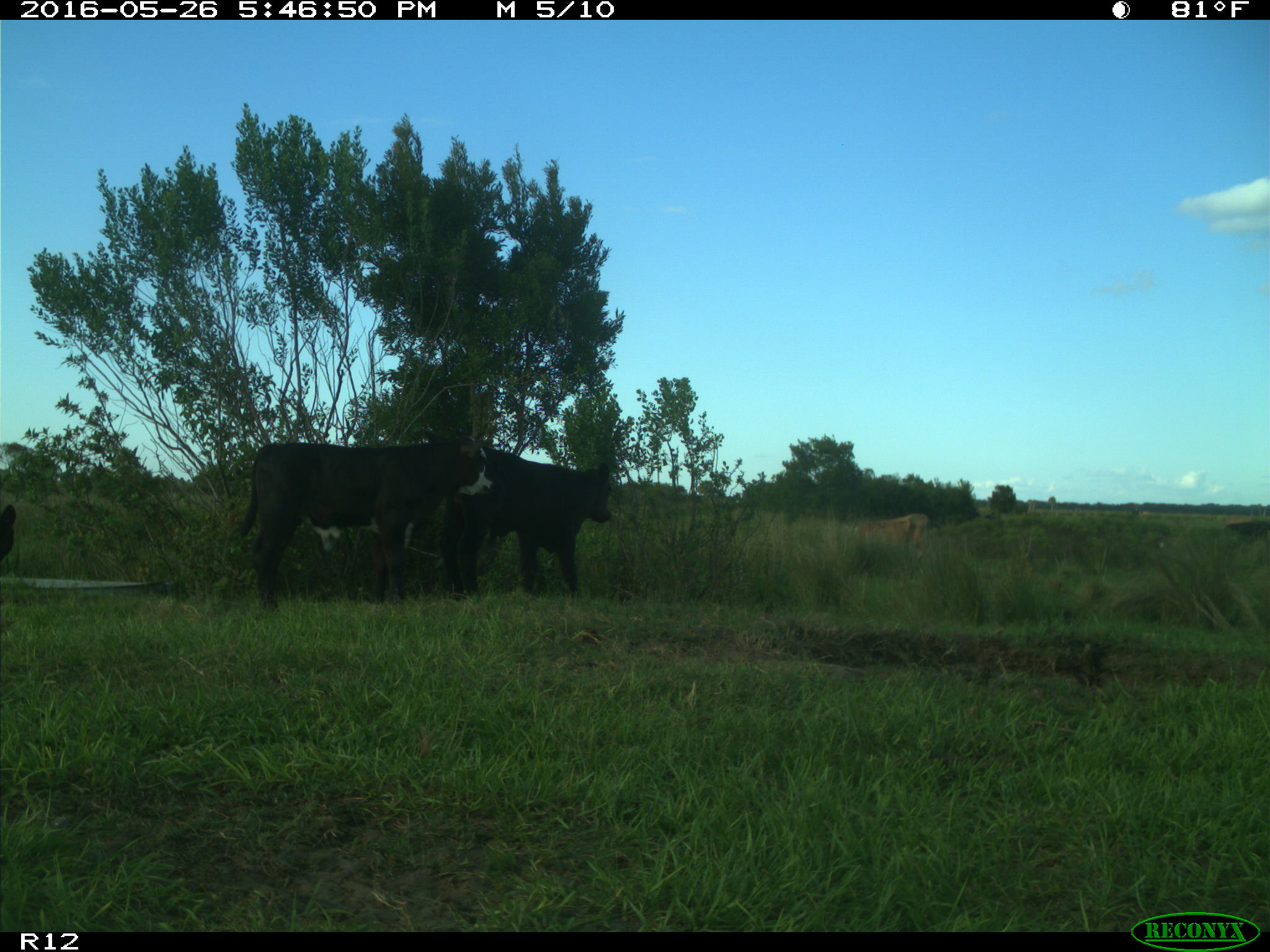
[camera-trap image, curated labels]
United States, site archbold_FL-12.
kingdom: Animalia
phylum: Chordata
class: Mammalia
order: Artiodactyla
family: Bovidae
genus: Bos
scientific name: Bos taurus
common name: domestic cow